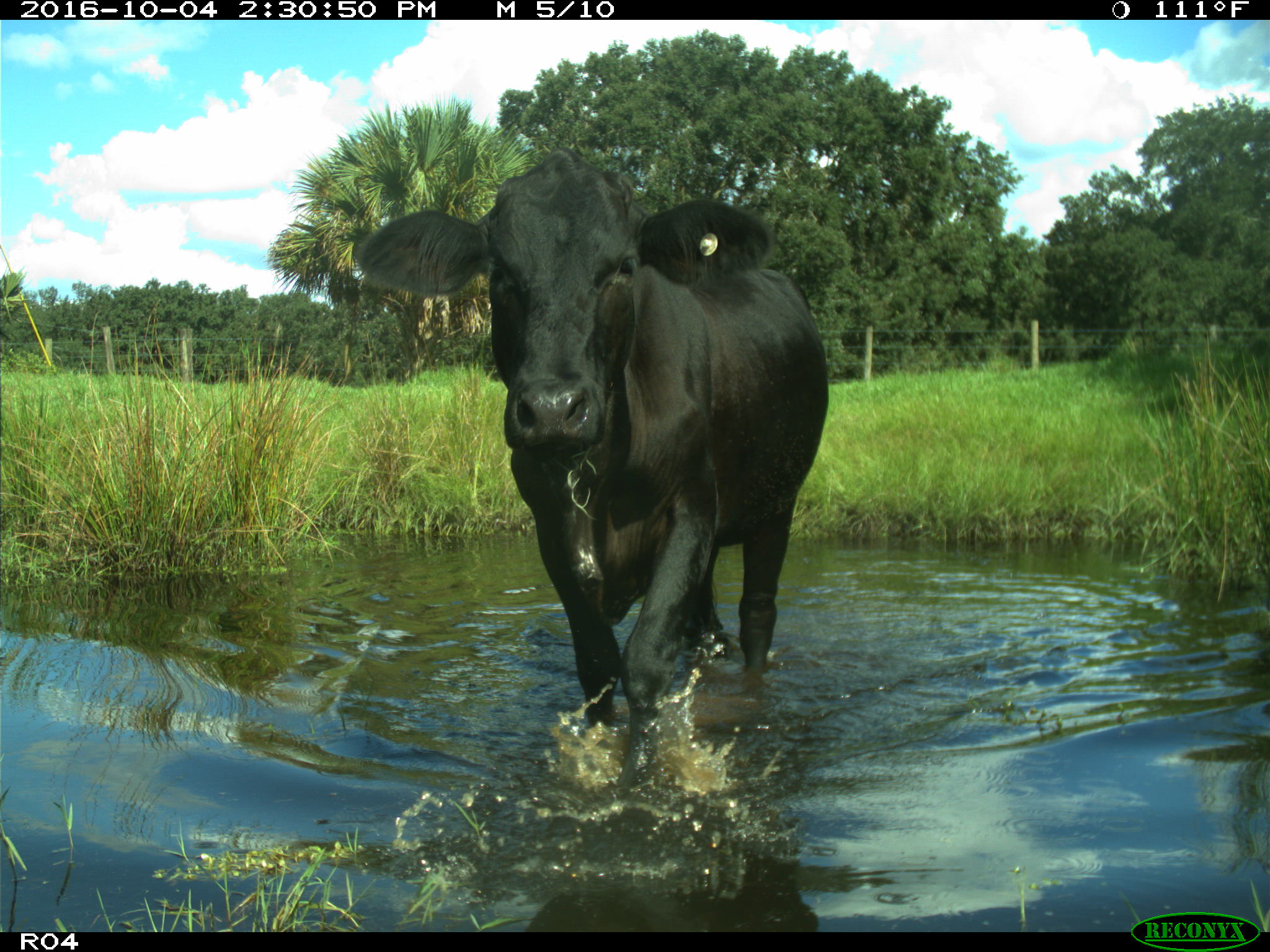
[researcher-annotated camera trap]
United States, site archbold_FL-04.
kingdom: Animalia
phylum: Chordata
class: Mammalia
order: Artiodactyla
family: Bovidae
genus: Bos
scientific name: Bos taurus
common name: domestic cow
Bos taurus (domestic cow).